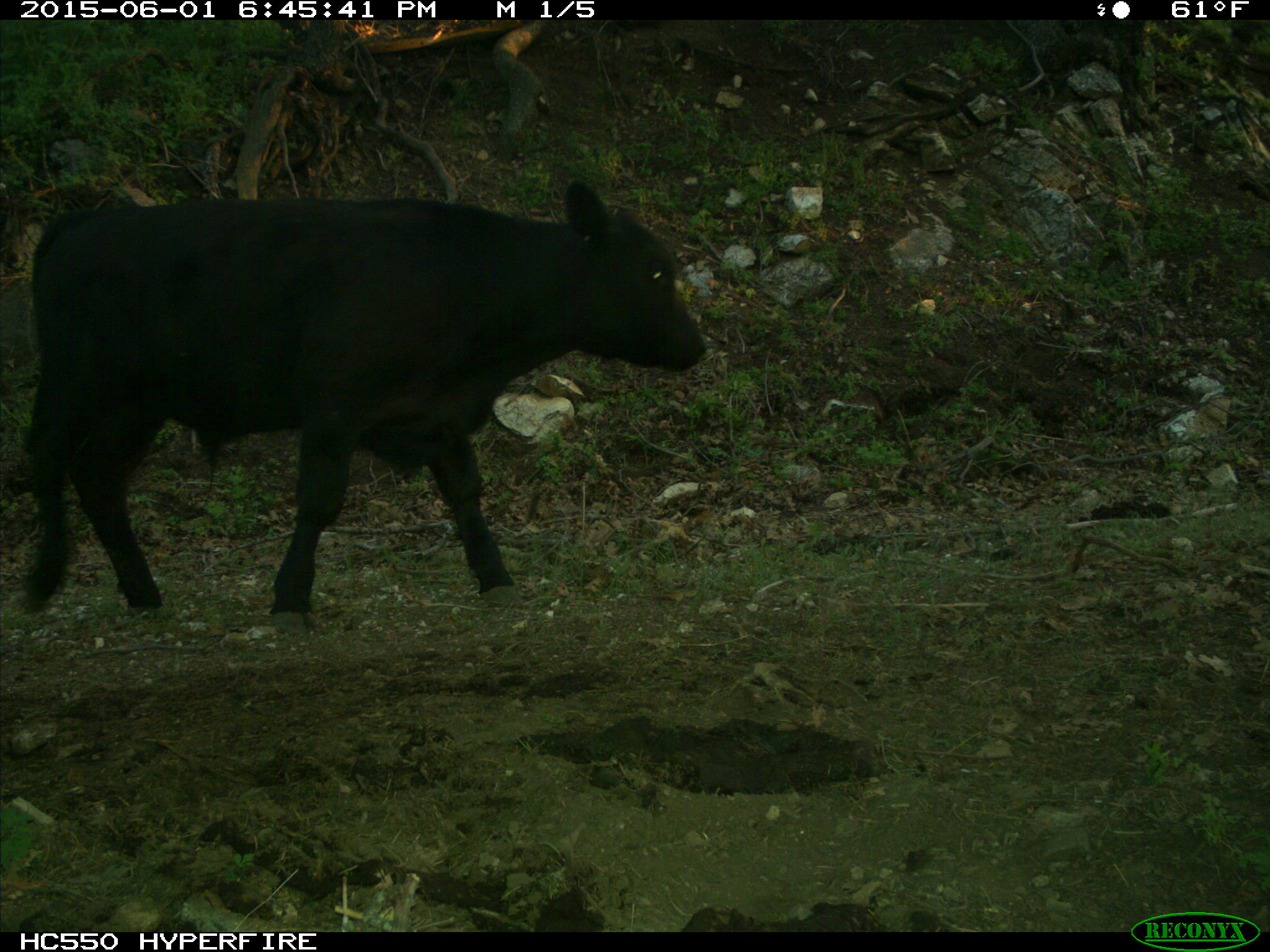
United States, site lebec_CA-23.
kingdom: Animalia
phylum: Chordata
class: Mammalia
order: Artiodactyla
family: Bovidae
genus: Bos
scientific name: Bos taurus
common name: domestic cow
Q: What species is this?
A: Bos taurus (domestic cow).